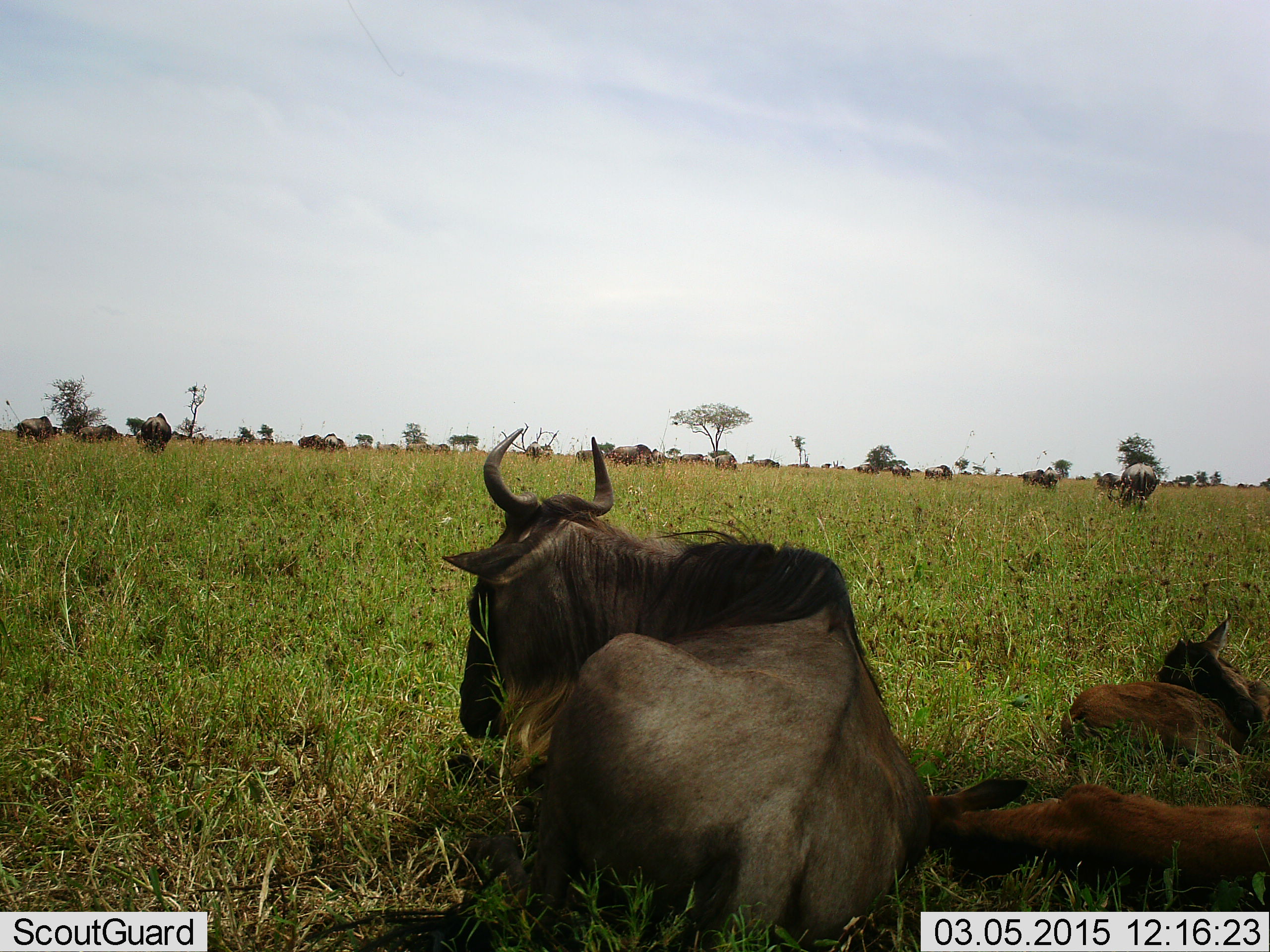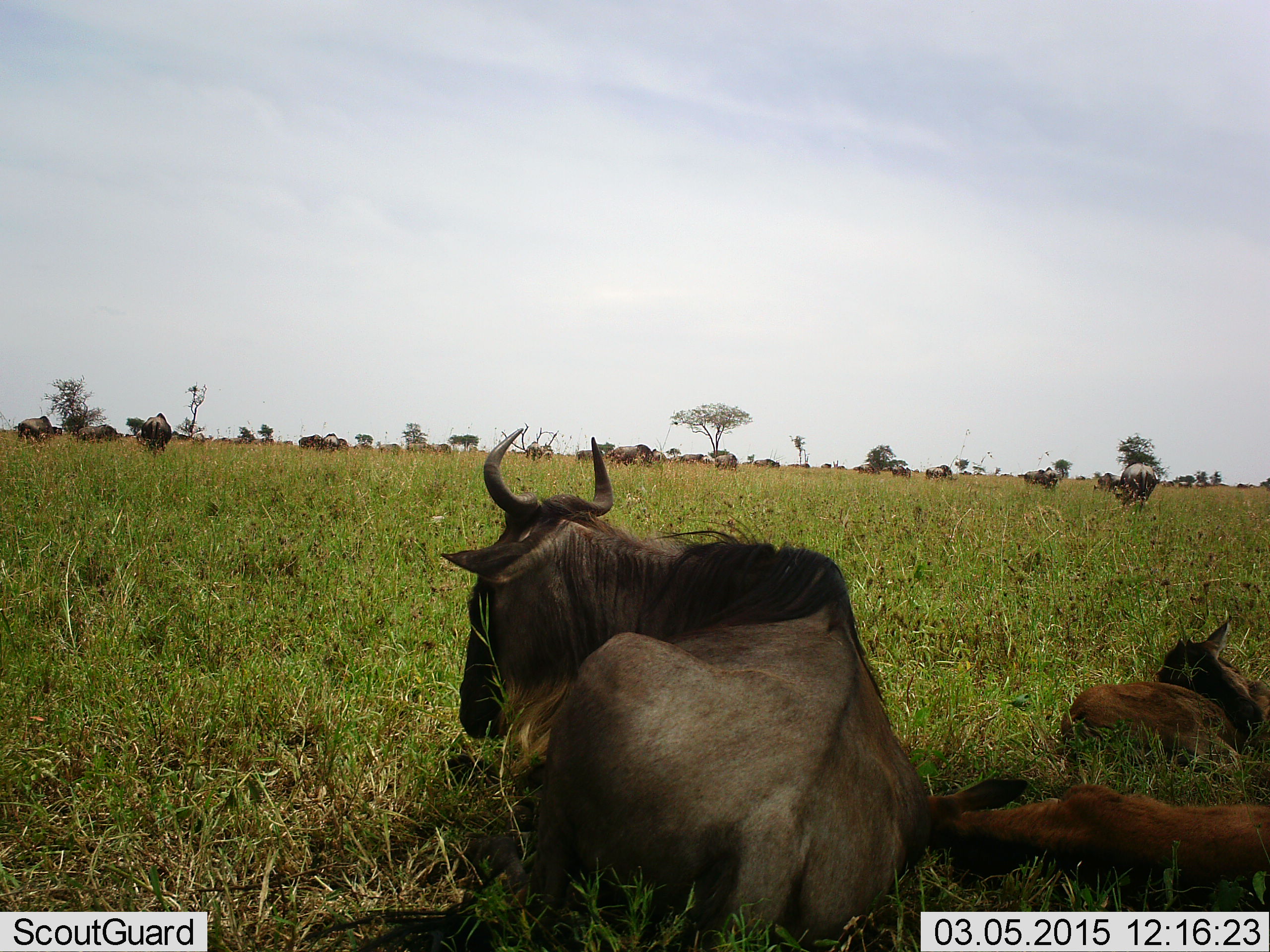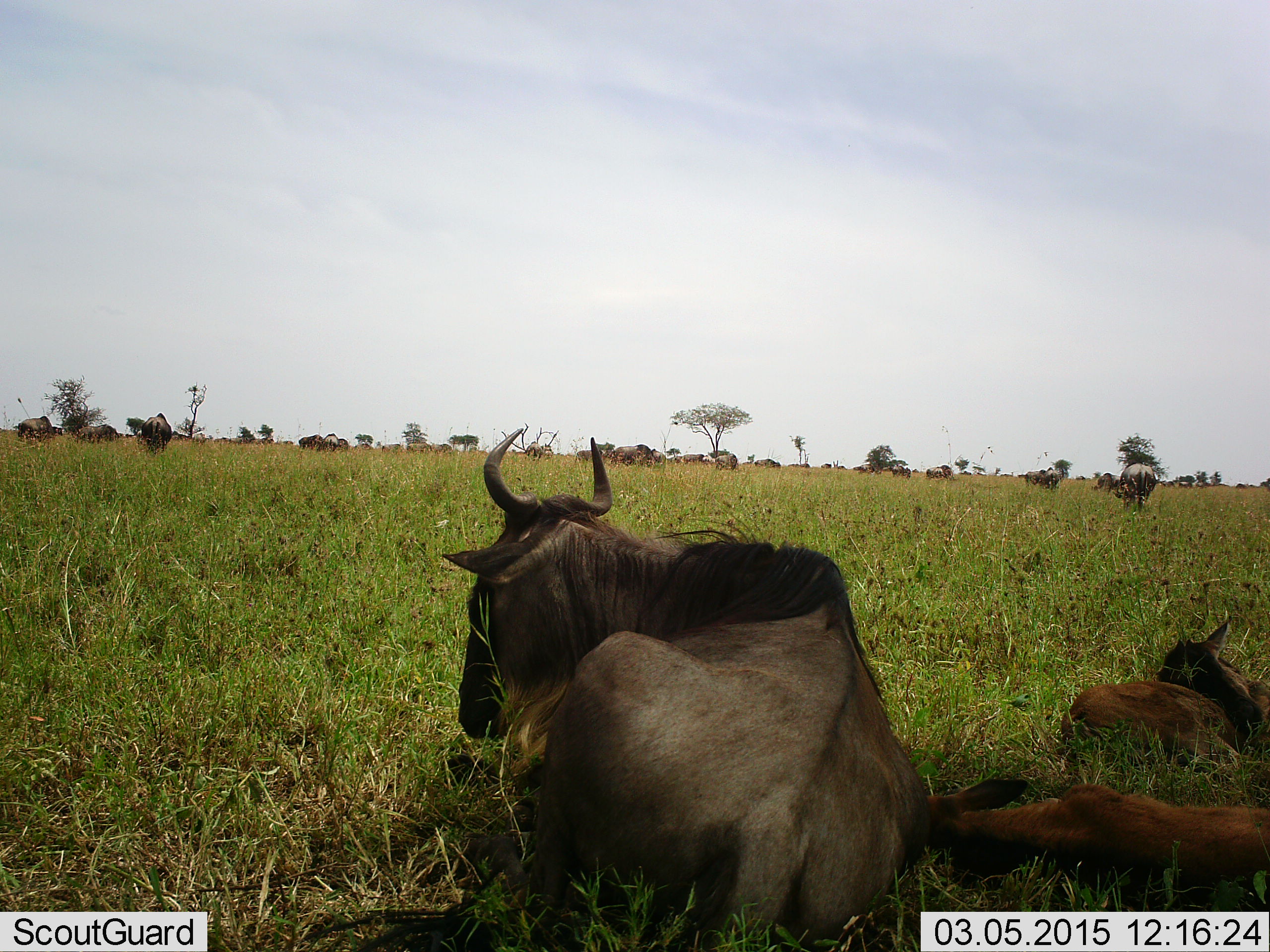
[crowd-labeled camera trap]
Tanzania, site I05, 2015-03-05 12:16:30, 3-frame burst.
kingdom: Animalia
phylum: Chordata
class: Mammalia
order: Artiodactyla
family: Bovidae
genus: Connochaetes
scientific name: Connochaetes taurinus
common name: blue wildebeest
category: wildebeest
Wildebeest (blue wildebeest) (Connochaetes taurinus), count 11-50. Behavior (volunteer vote fractions): standing 60%, resting 100%, moving 10%, interacting 0%. Young present (vote fraction): 100%. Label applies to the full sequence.